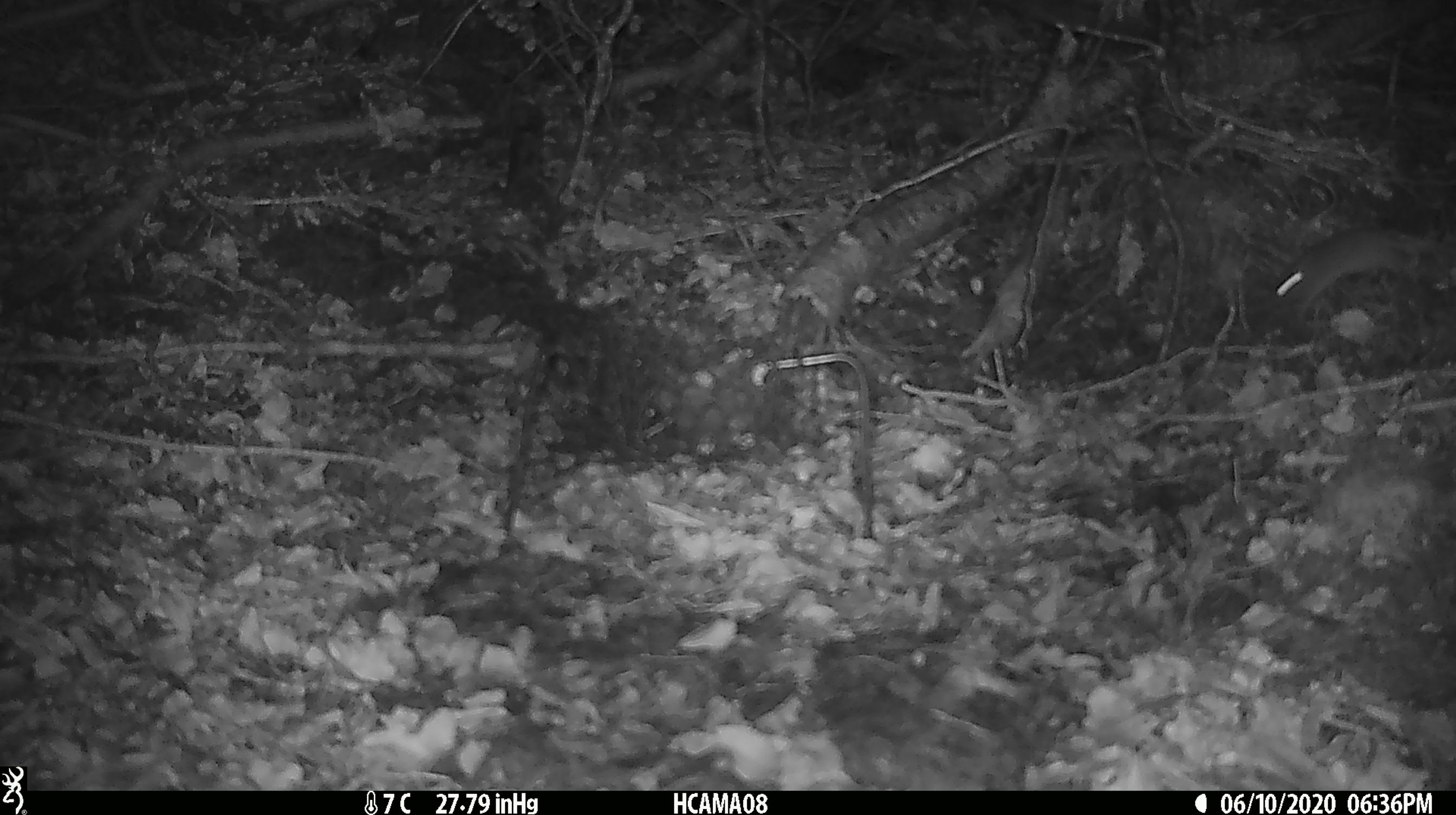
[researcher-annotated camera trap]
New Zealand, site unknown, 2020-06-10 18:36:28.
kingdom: Animalia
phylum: Chordata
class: Mammalia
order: Rodentia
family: Muridae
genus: Mus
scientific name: Mus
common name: mouse